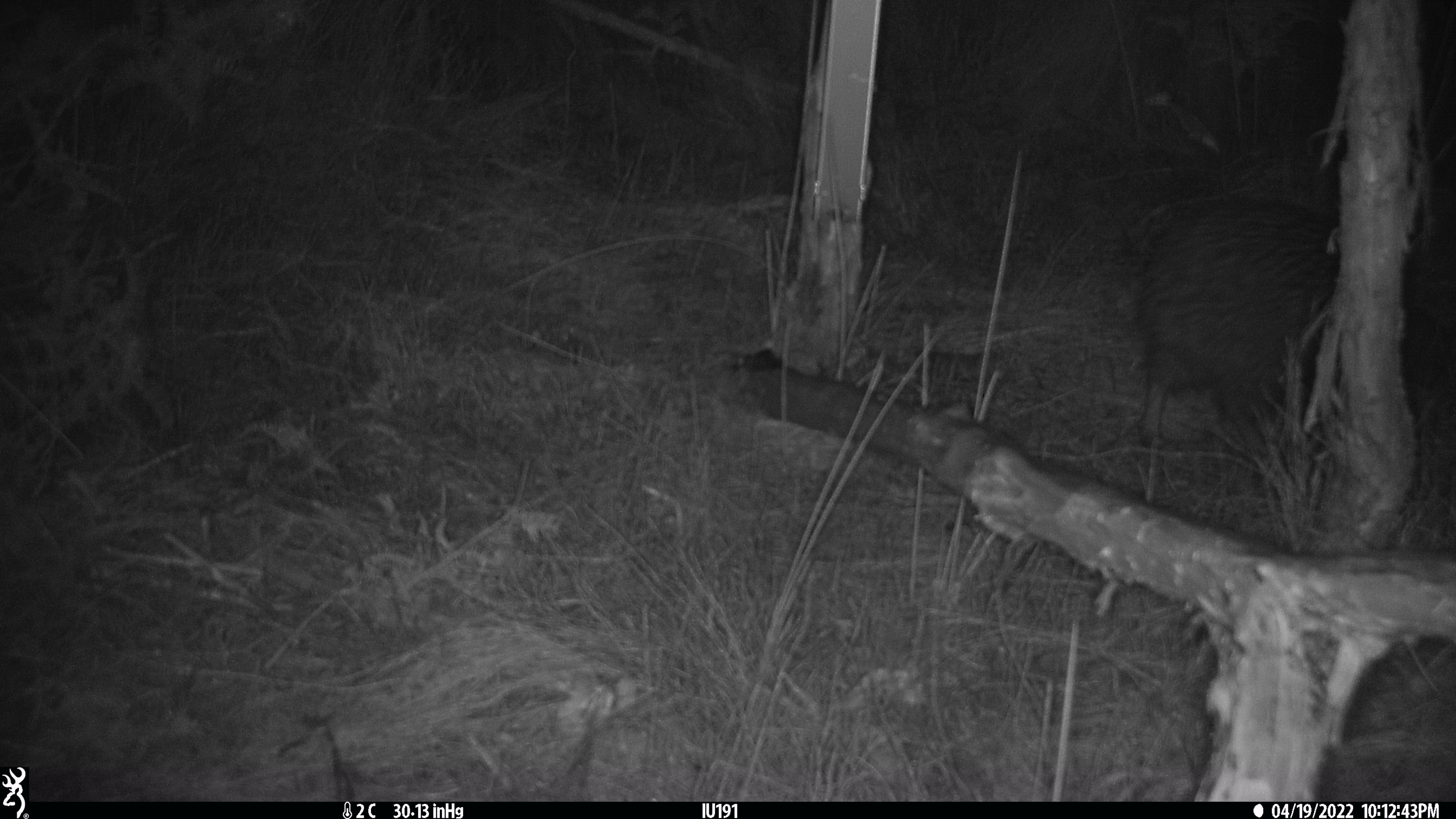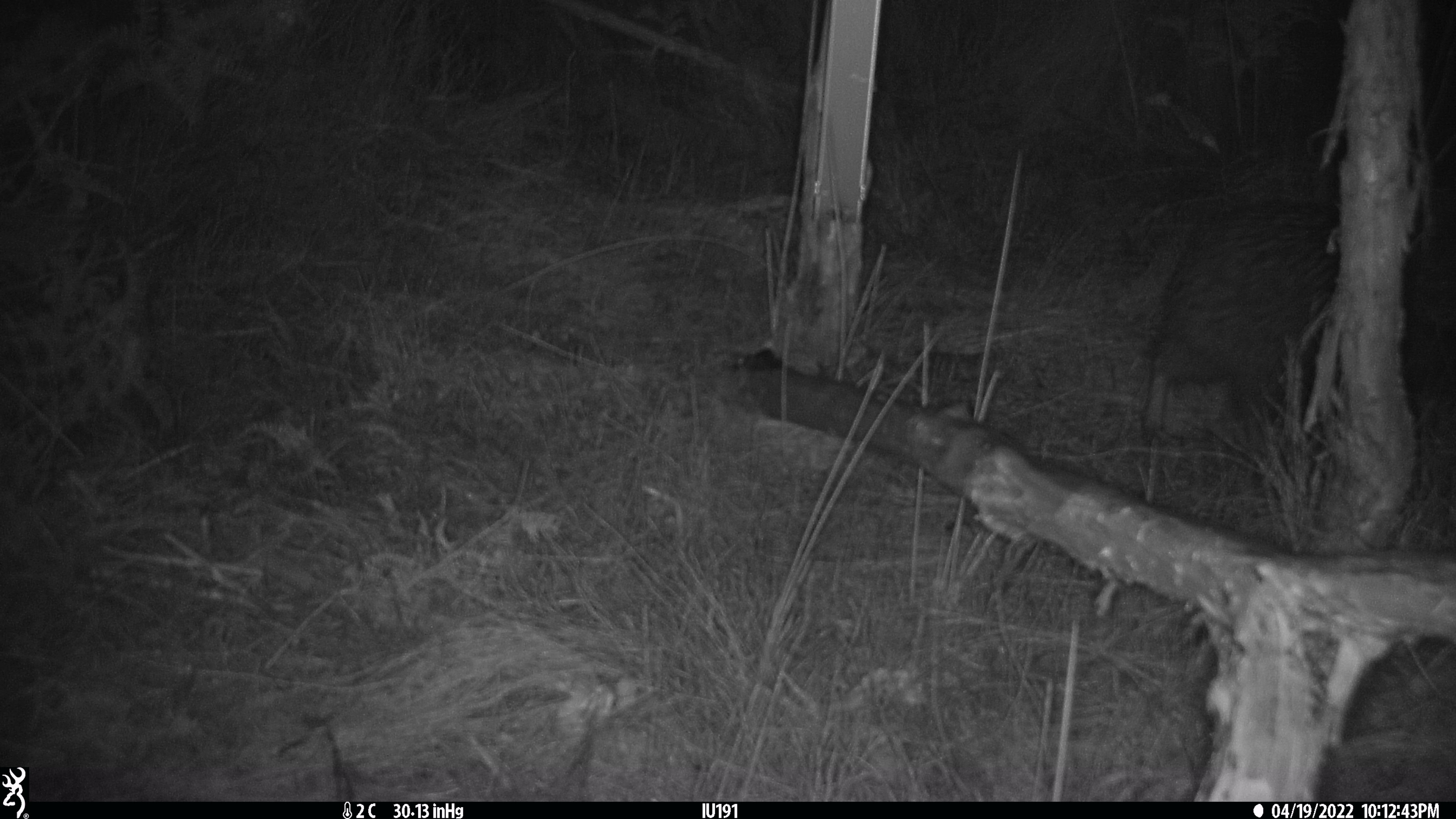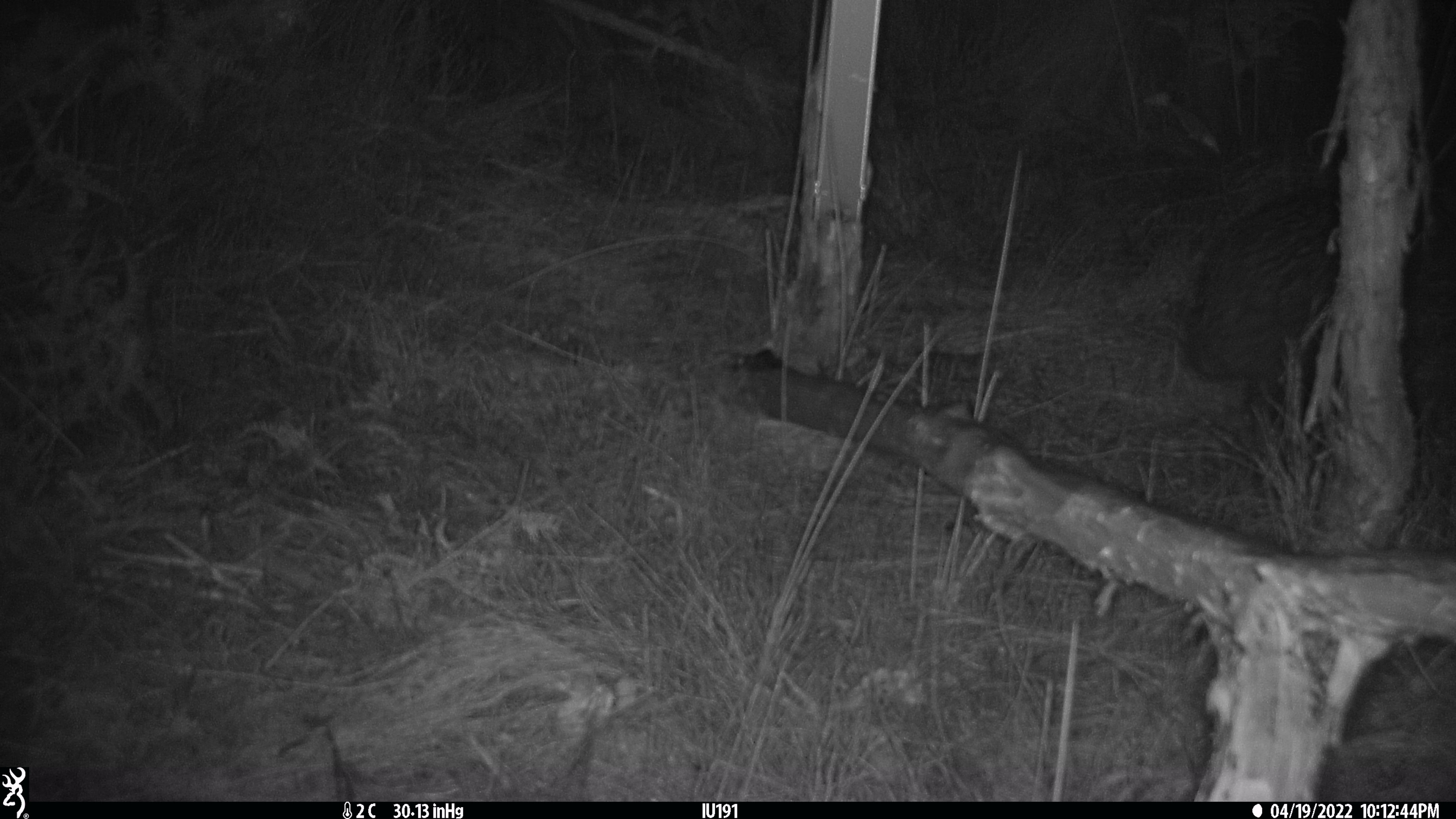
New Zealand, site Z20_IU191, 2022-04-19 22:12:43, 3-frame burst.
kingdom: Animalia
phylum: Chordata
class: Aves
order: Apterygiformes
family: Apterygidae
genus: Apteryx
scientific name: Apteryx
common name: kiwi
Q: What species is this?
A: Kiwi (Apteryx).